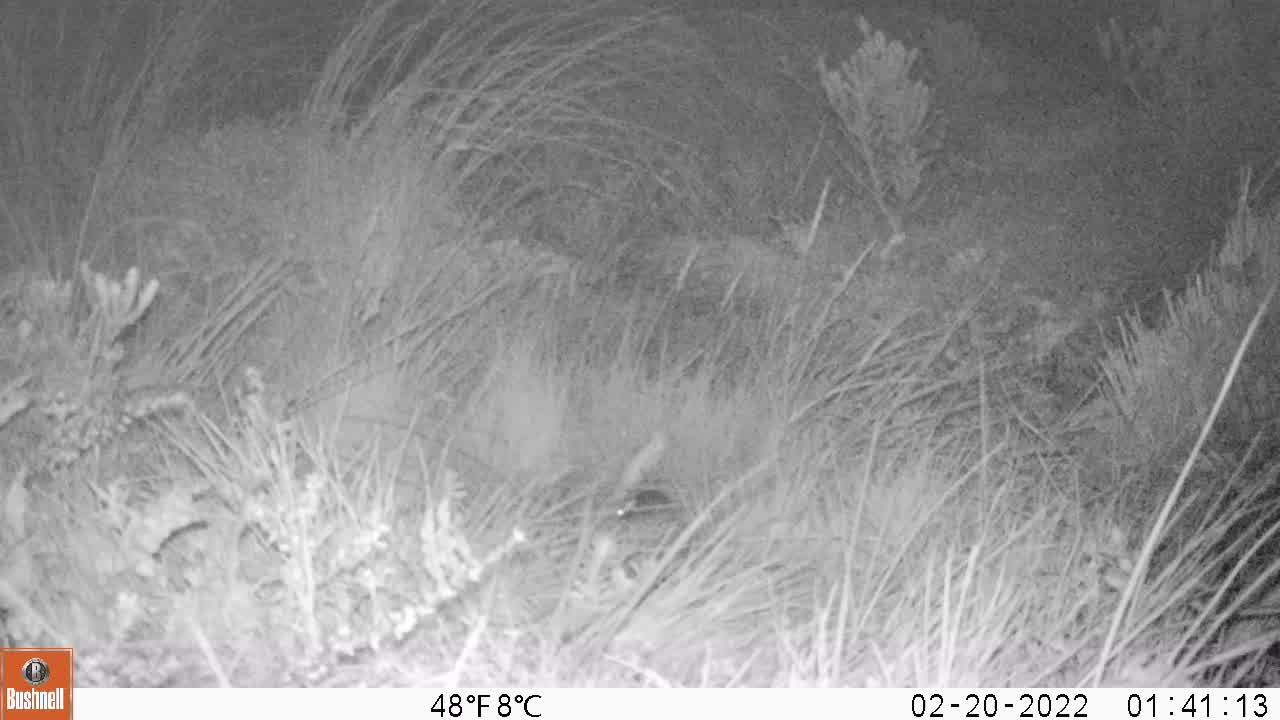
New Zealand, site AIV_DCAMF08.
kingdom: Animalia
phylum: Chordata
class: Mammalia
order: Rodentia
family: Muridae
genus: Mus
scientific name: Mus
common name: mouse